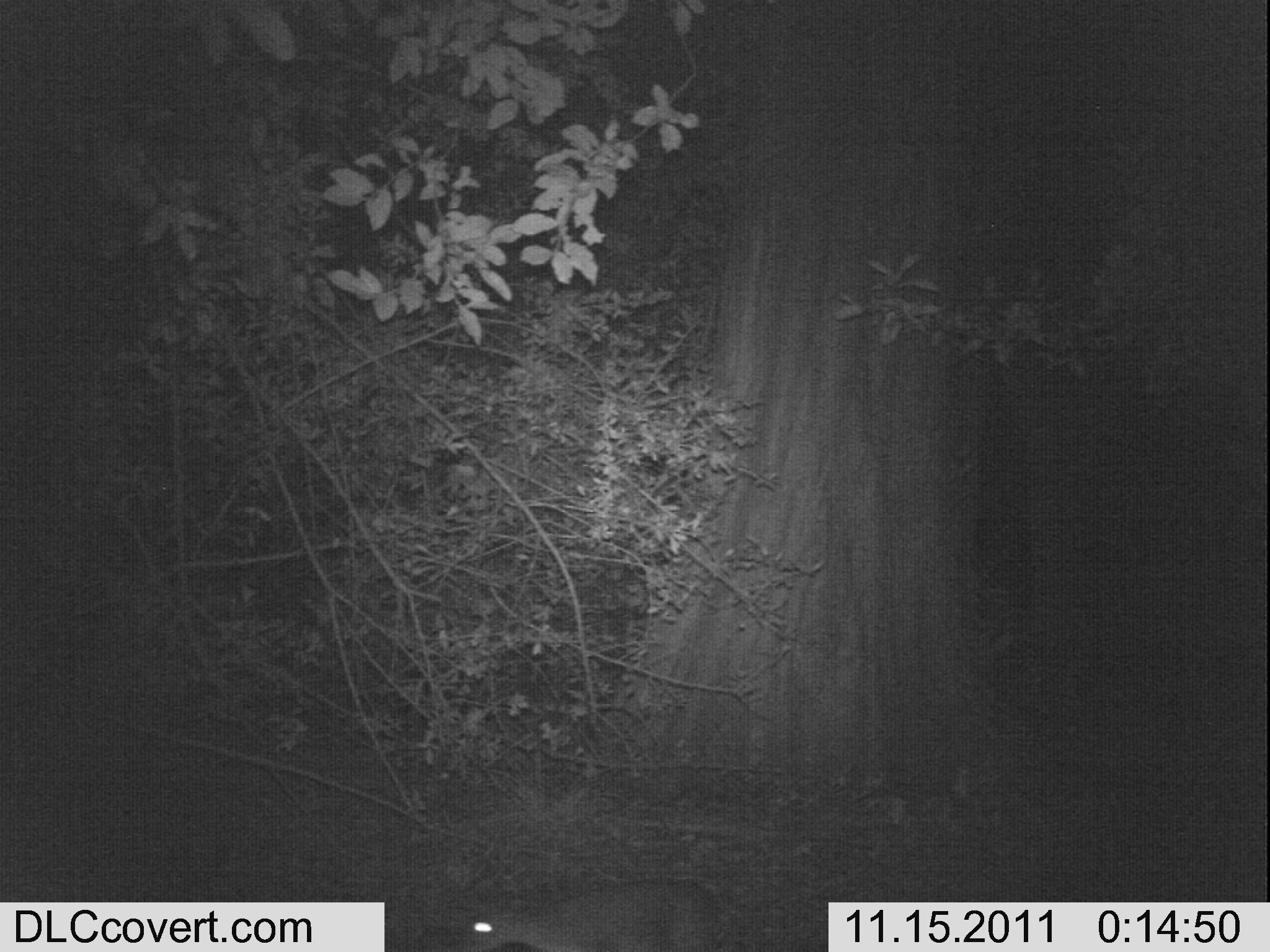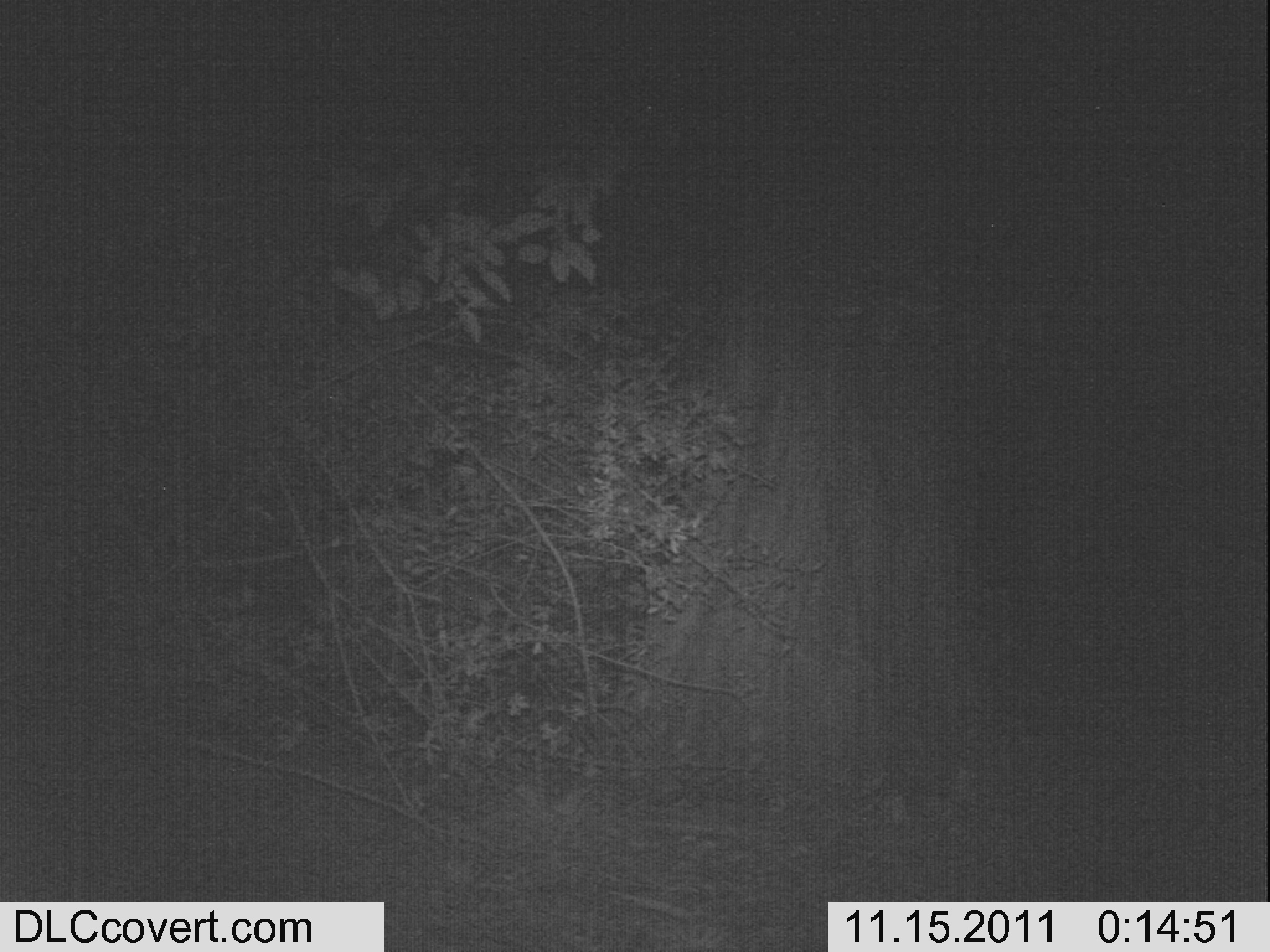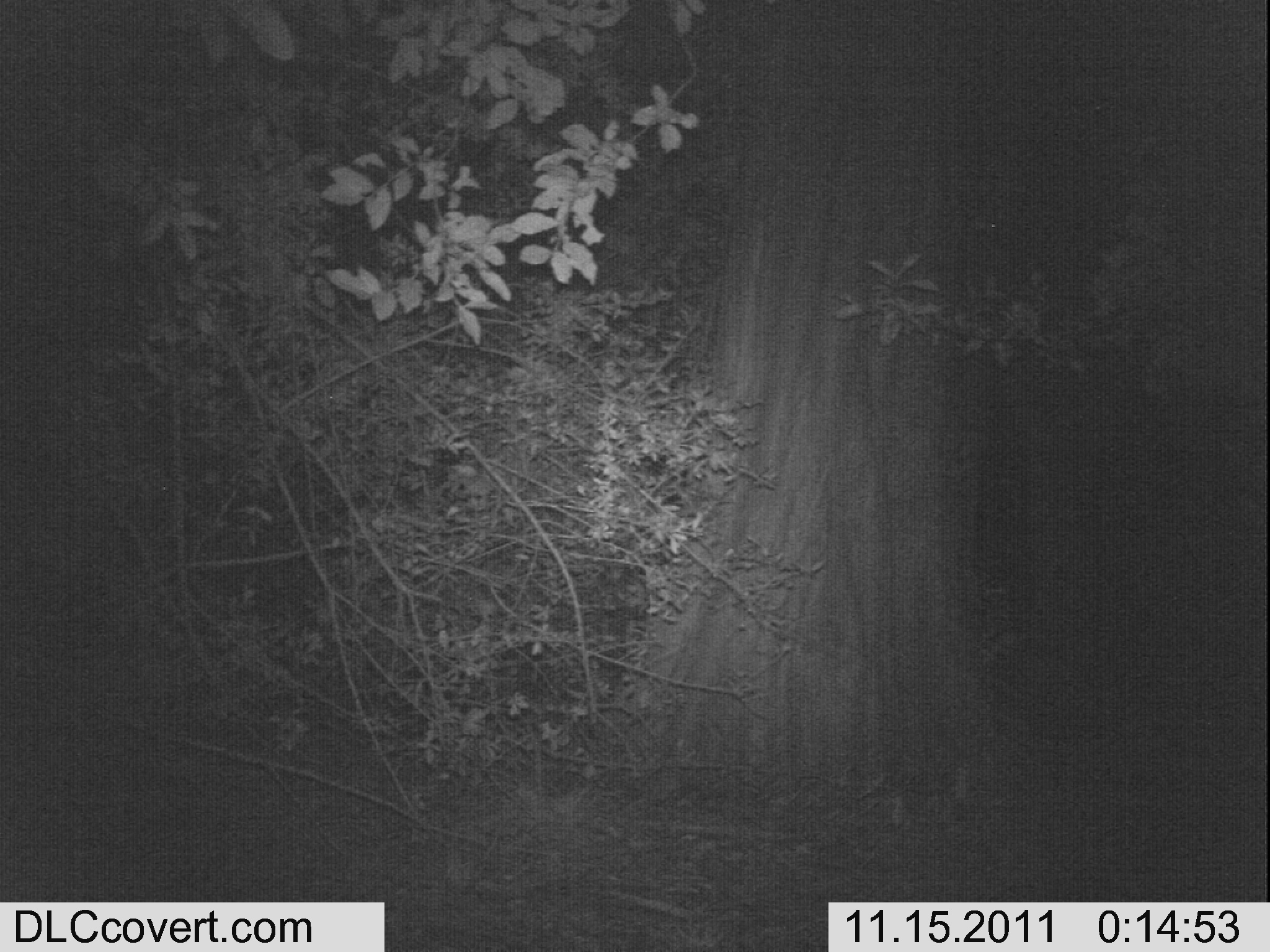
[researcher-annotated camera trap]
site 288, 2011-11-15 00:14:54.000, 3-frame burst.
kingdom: Animalia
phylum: Chordata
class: Mammalia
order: Artiodactyla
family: Bovidae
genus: Nesotragus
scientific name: Nesotragus moschatus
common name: suni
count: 1